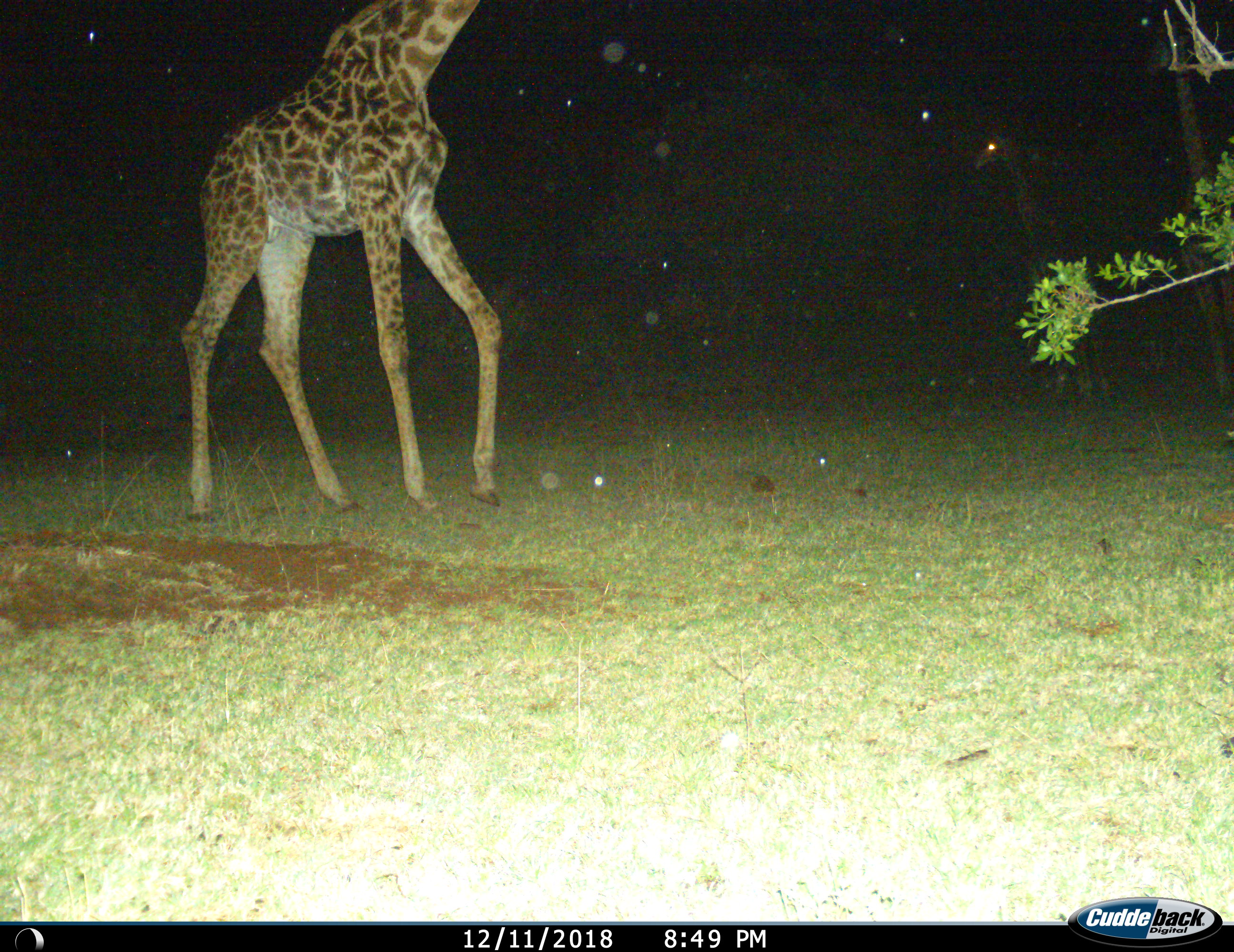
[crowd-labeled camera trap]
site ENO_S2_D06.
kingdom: Animalia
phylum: Chordata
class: Mammalia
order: Artiodactyla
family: Giraffidae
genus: Giraffa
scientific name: Giraffa camelopardalis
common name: giraffe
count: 1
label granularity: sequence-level